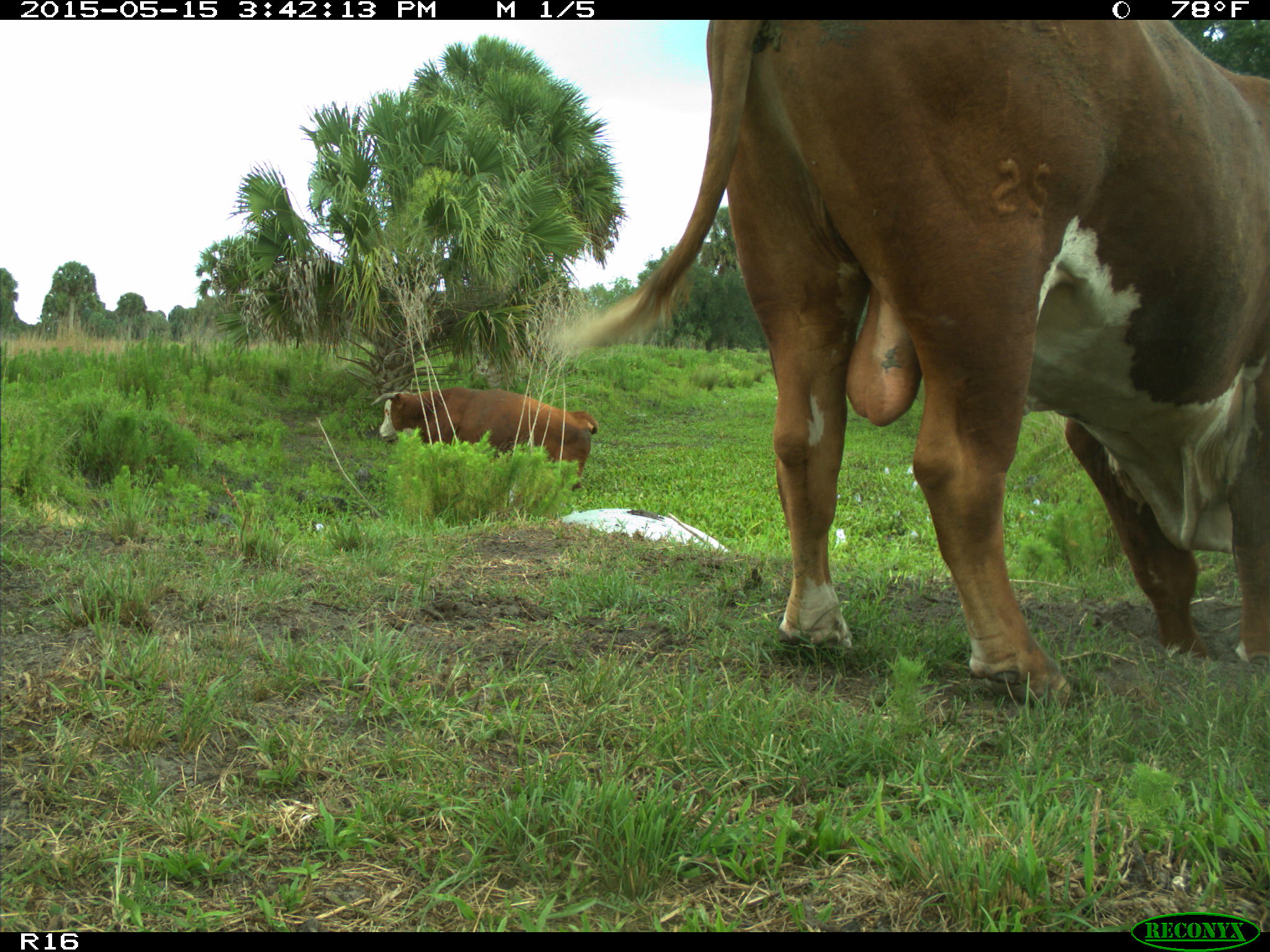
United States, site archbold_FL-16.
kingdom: Animalia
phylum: Chordata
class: Mammalia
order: Artiodactyla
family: Bovidae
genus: Bos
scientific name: Bos taurus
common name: domestic cow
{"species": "Bos taurus (domestic cow)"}